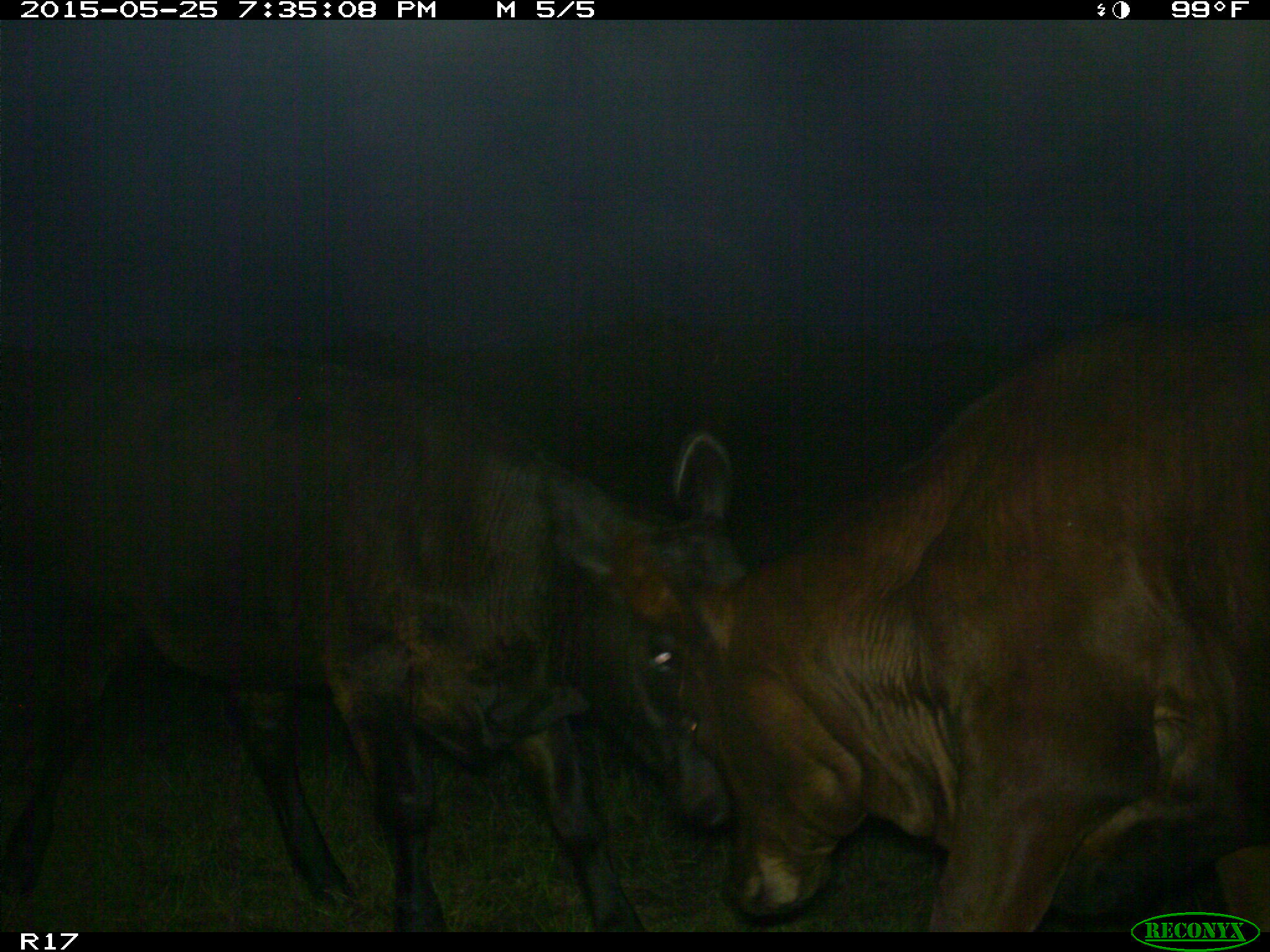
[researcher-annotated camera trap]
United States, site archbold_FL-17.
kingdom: Animalia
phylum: Chordata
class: Mammalia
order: Artiodactyla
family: Bovidae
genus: Bos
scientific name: Bos taurus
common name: domestic cow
Bos taurus (domestic cow).